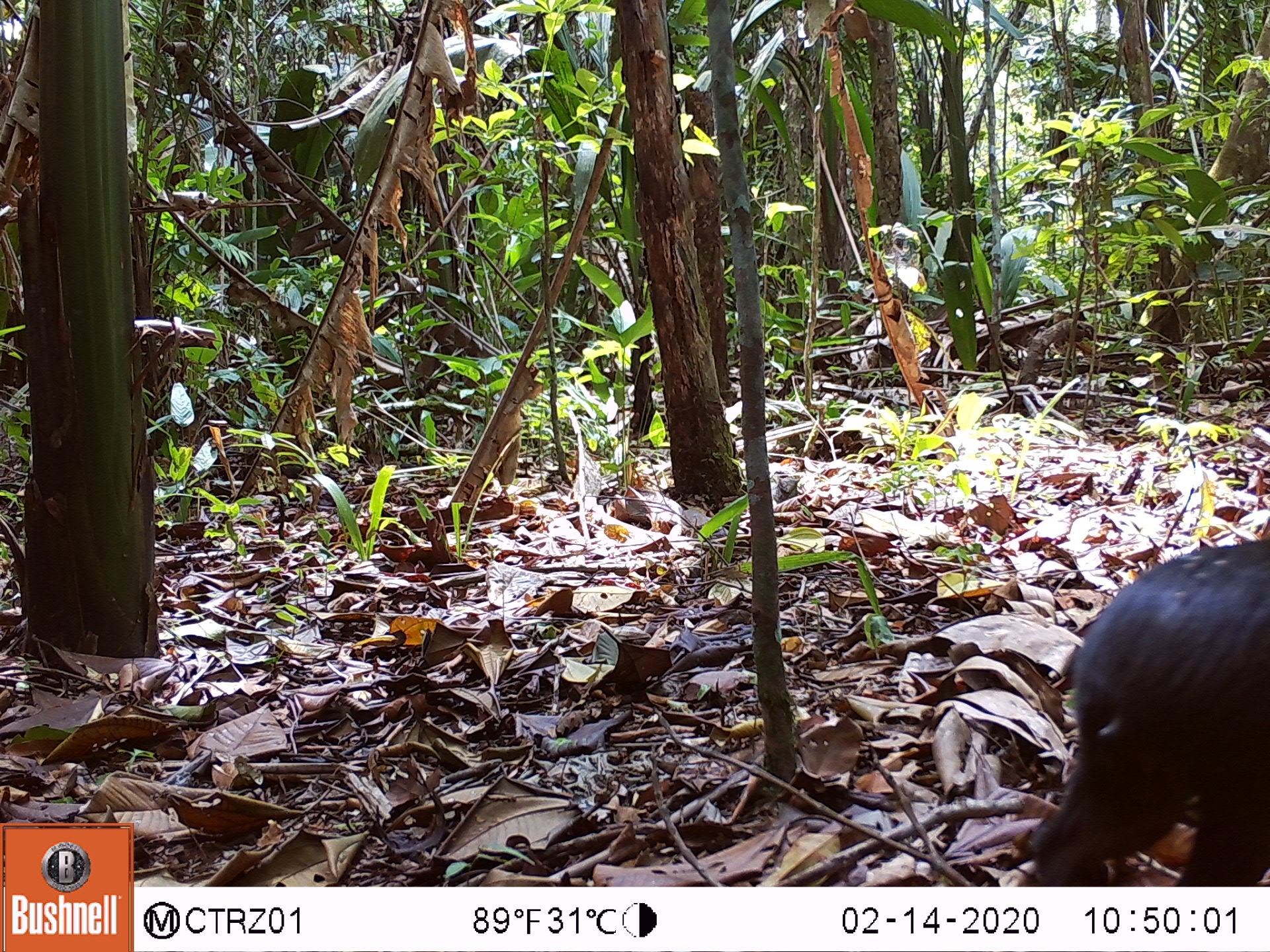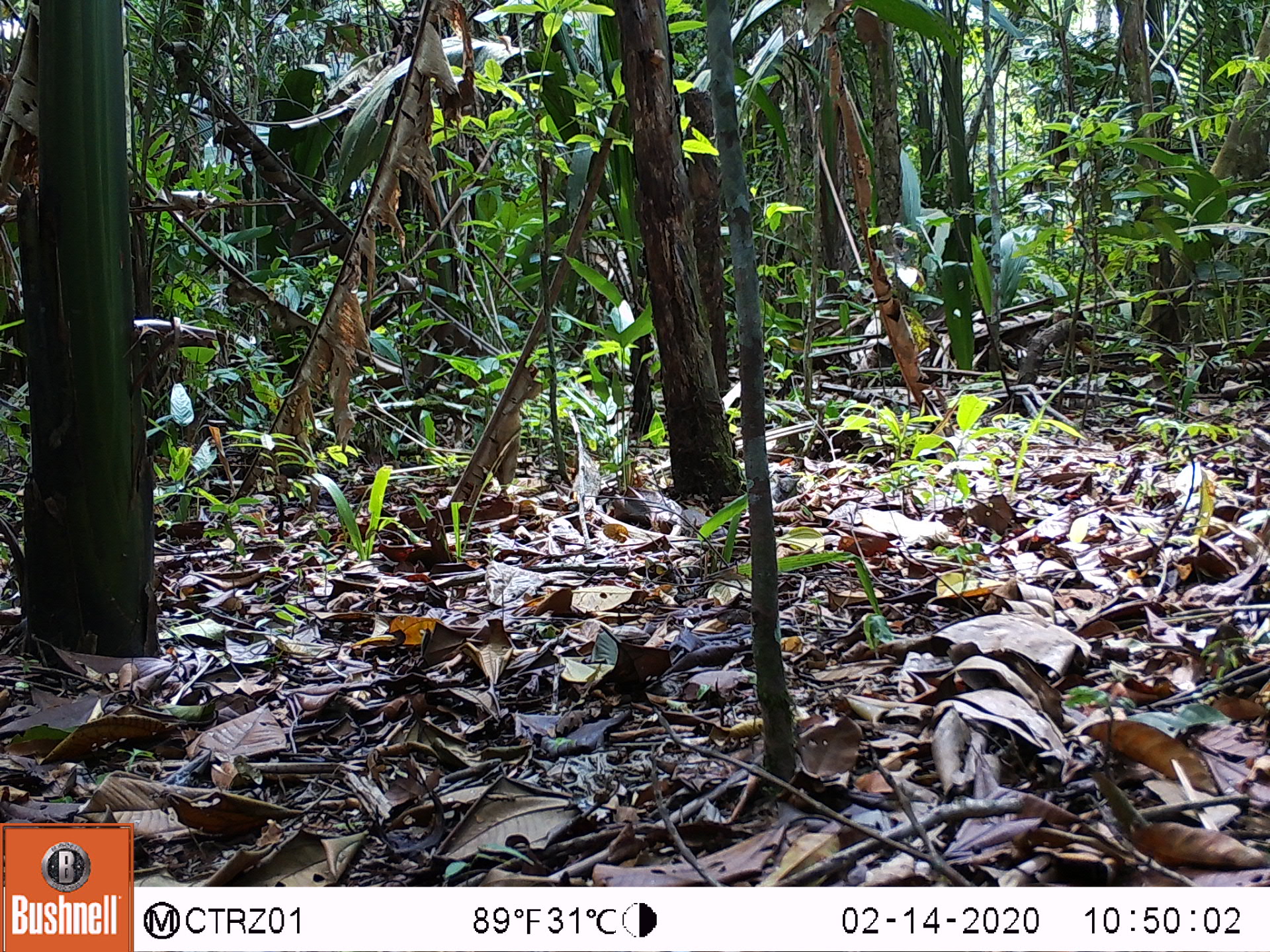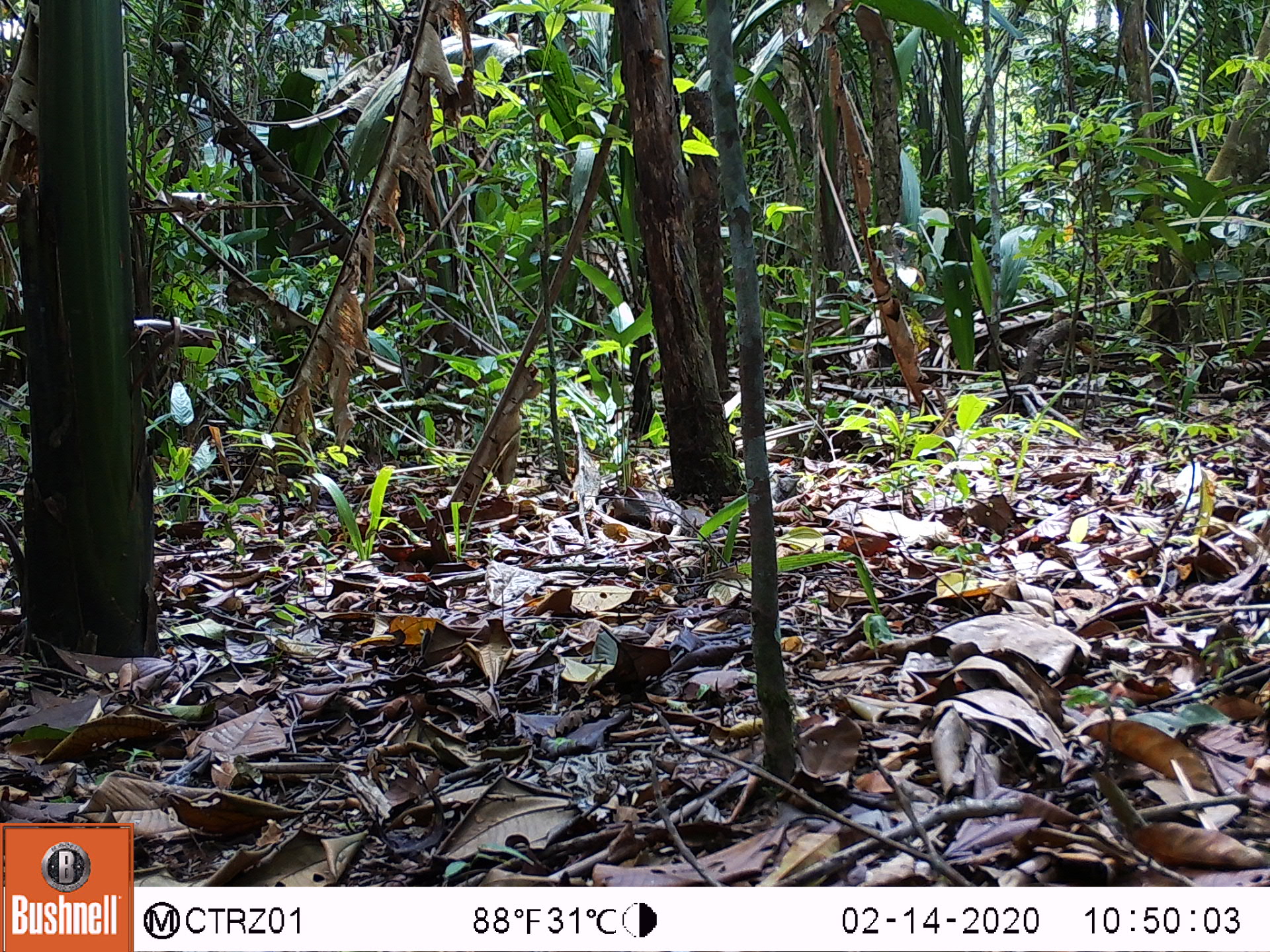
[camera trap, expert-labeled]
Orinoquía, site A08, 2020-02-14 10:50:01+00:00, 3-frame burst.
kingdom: Animalia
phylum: Chordata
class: Mammalia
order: Rodentia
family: Dasyproctidae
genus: Dasyprocta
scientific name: Dasyprocta fuliginosa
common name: black agouti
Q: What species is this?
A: Black agouti (Dasyprocta fuliginosa).